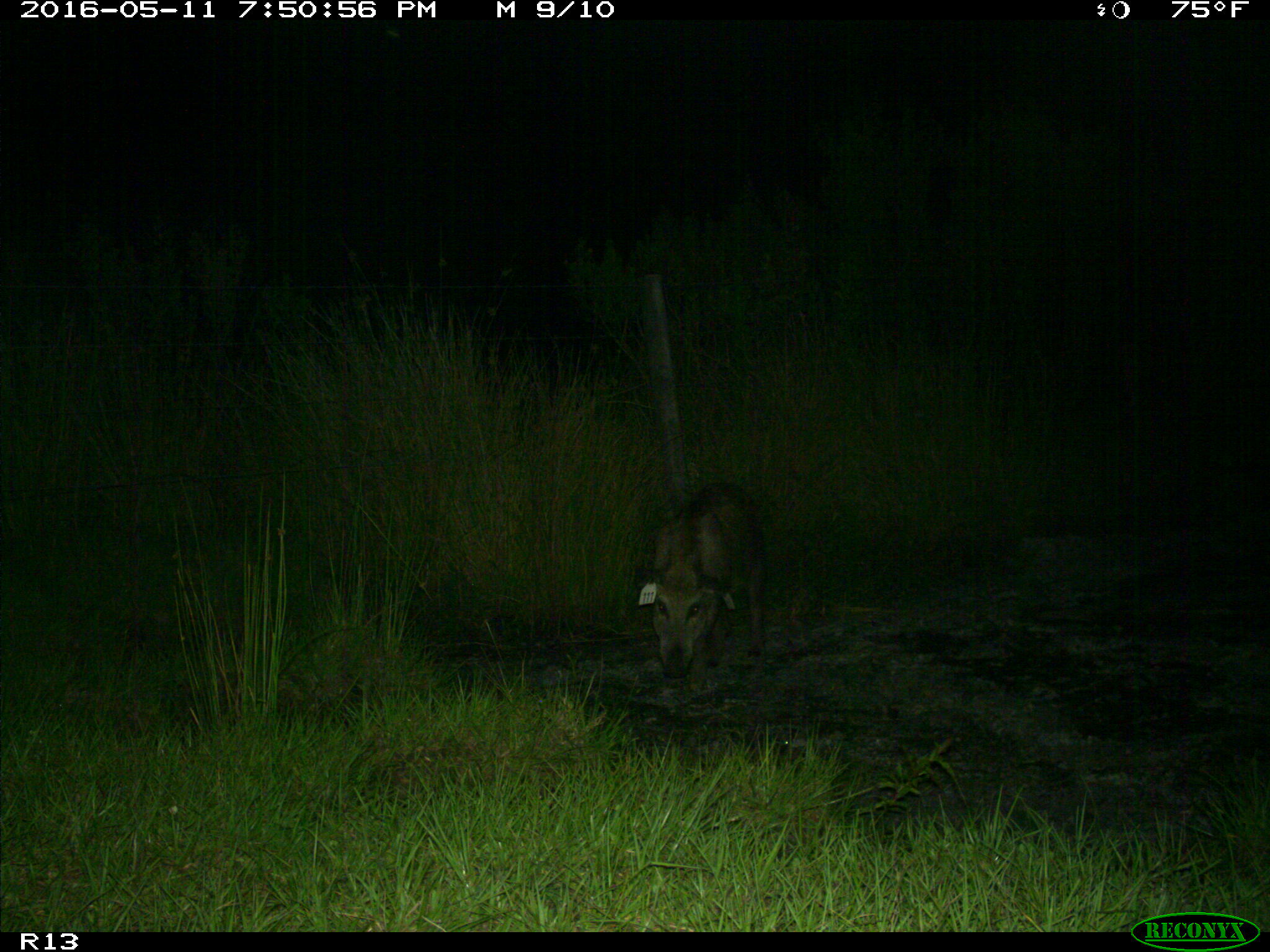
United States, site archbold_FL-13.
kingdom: Animalia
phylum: Chordata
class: Mammalia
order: Artiodactyla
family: Suidae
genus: Sus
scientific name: Sus scrofa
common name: wild boar